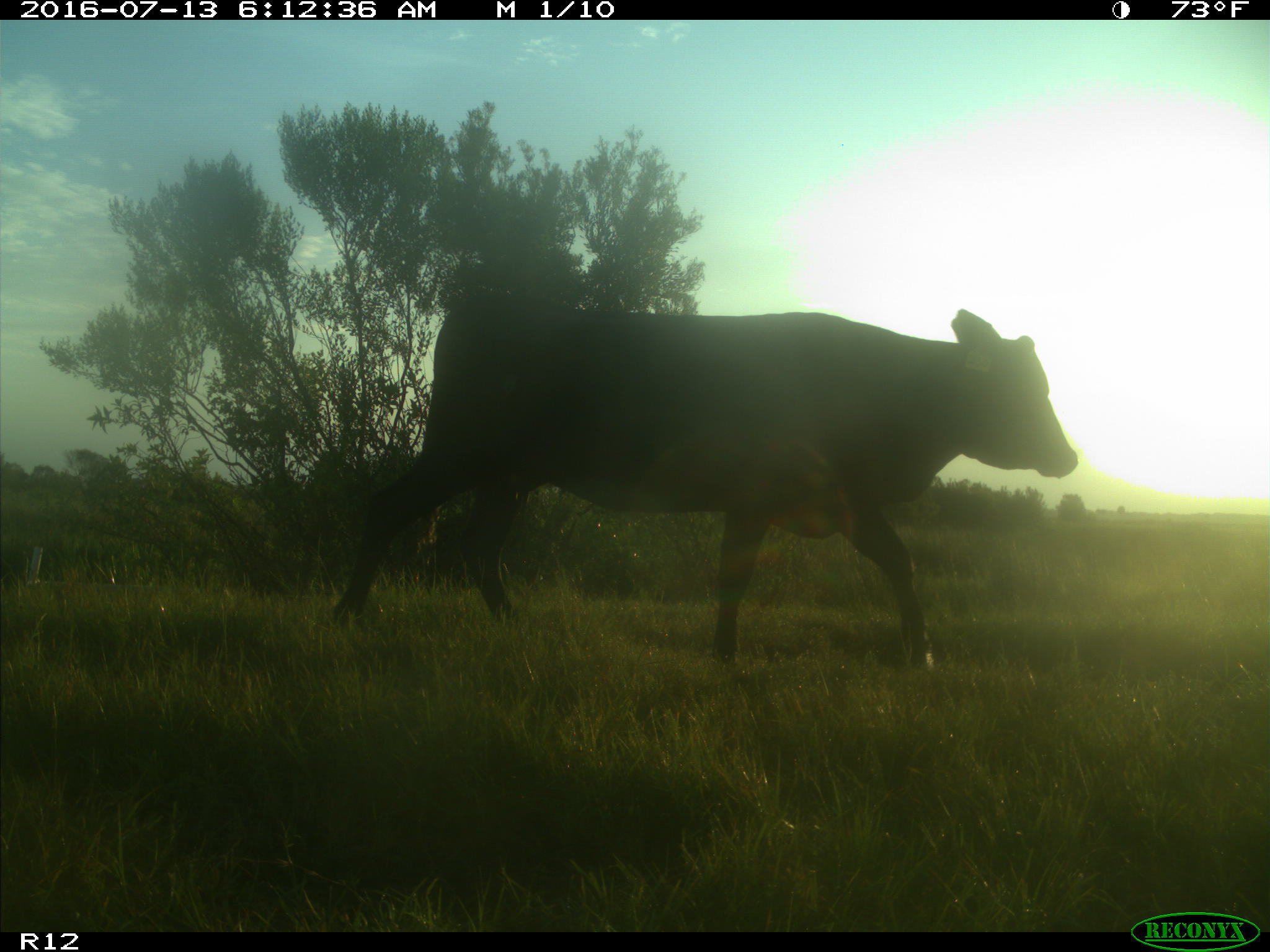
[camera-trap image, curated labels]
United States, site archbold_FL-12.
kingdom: Animalia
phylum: Chordata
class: Mammalia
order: Artiodactyla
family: Bovidae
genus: Bos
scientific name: Bos taurus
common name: domestic cow